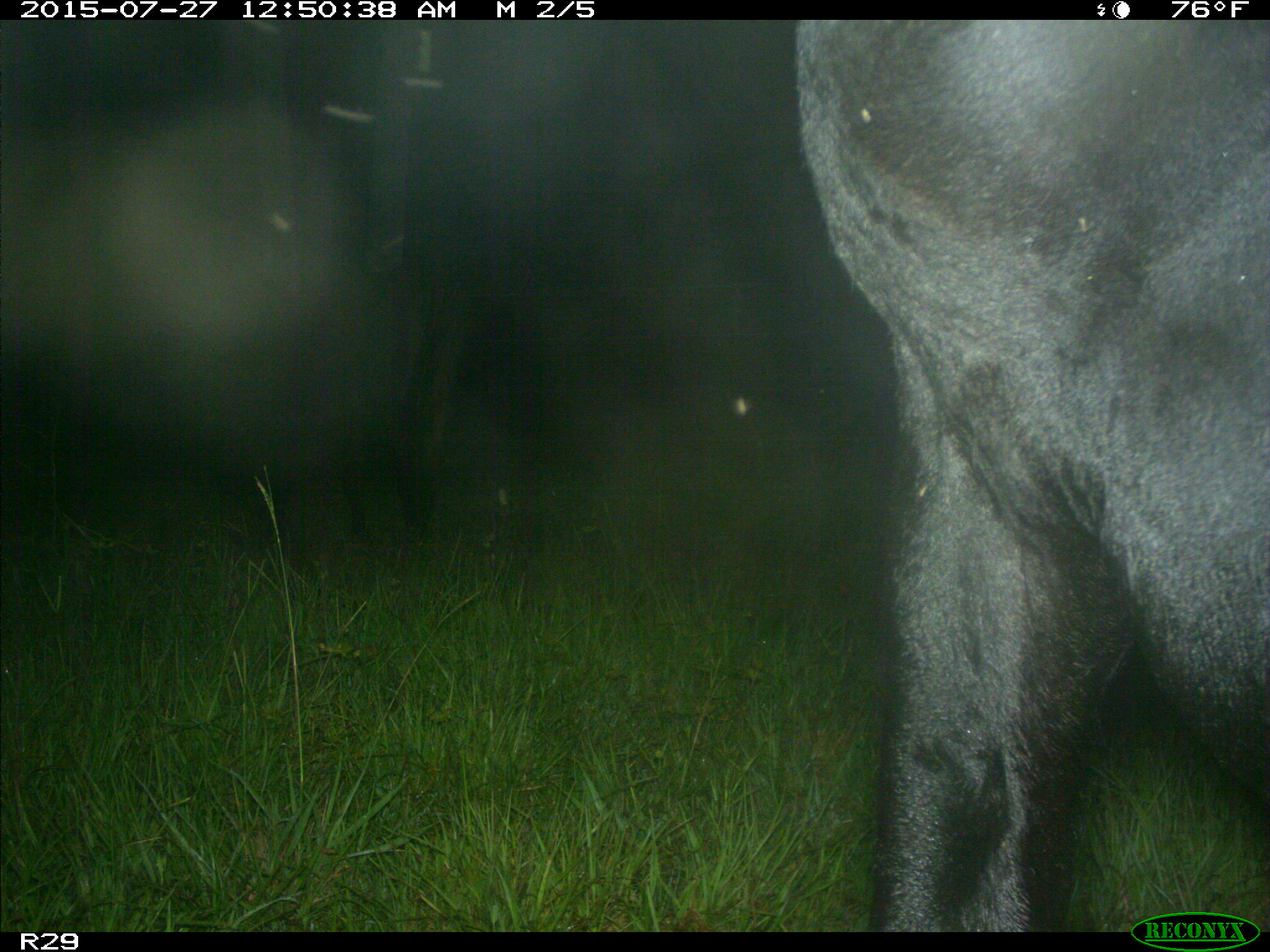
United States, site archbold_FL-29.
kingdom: Animalia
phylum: Chordata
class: Mammalia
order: Artiodactyla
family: Bovidae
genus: Bos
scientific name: Bos taurus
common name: domestic cow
Bos taurus (domestic cow).